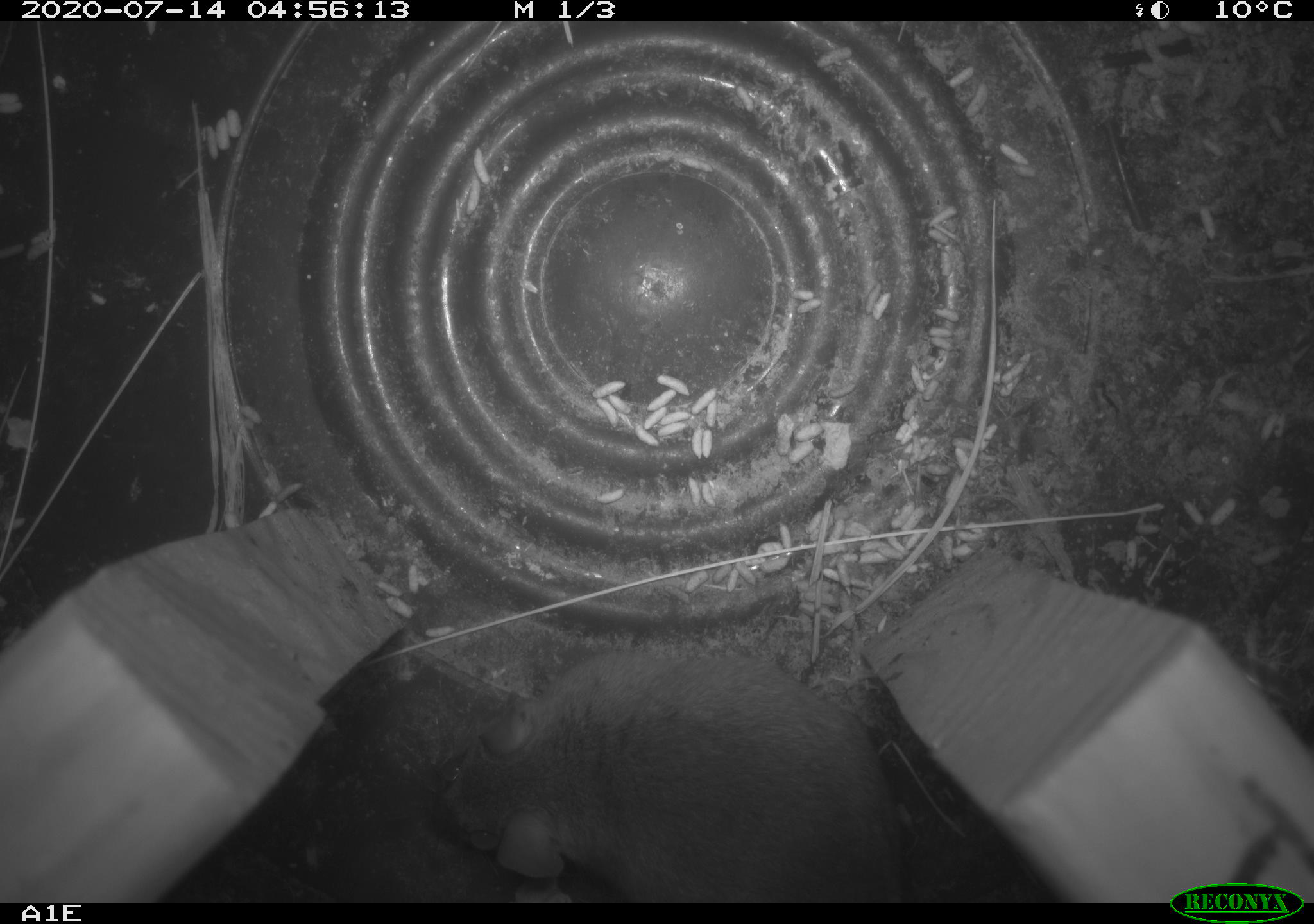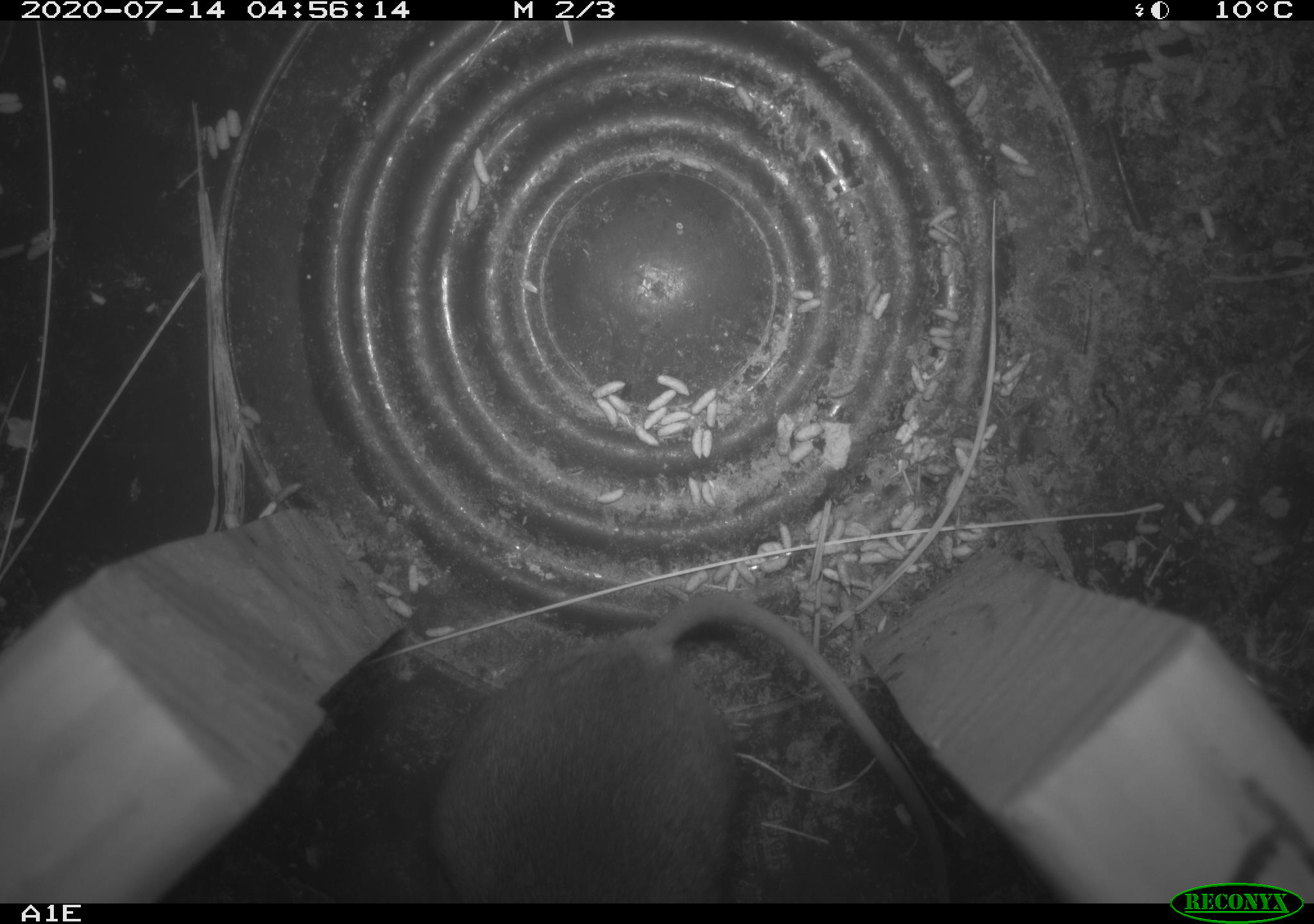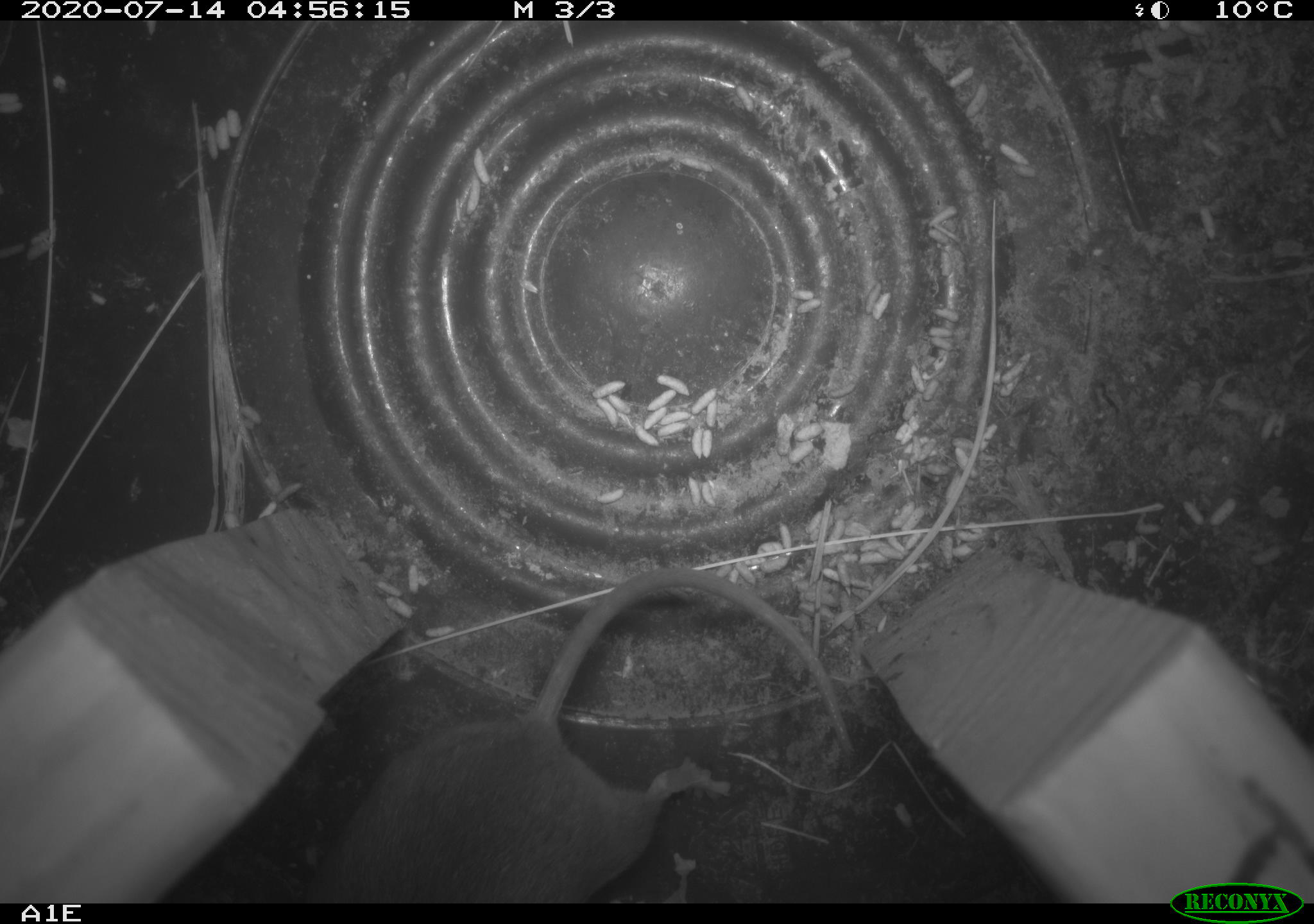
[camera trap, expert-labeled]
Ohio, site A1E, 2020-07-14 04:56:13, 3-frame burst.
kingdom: Animalia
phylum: Chordata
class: Mammalia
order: Rodentia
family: Cricetidae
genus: Peromyscus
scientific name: Peromyscus leucopus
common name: white-footed mouse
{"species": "white-footed mouse (Peromyscus leucopus)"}